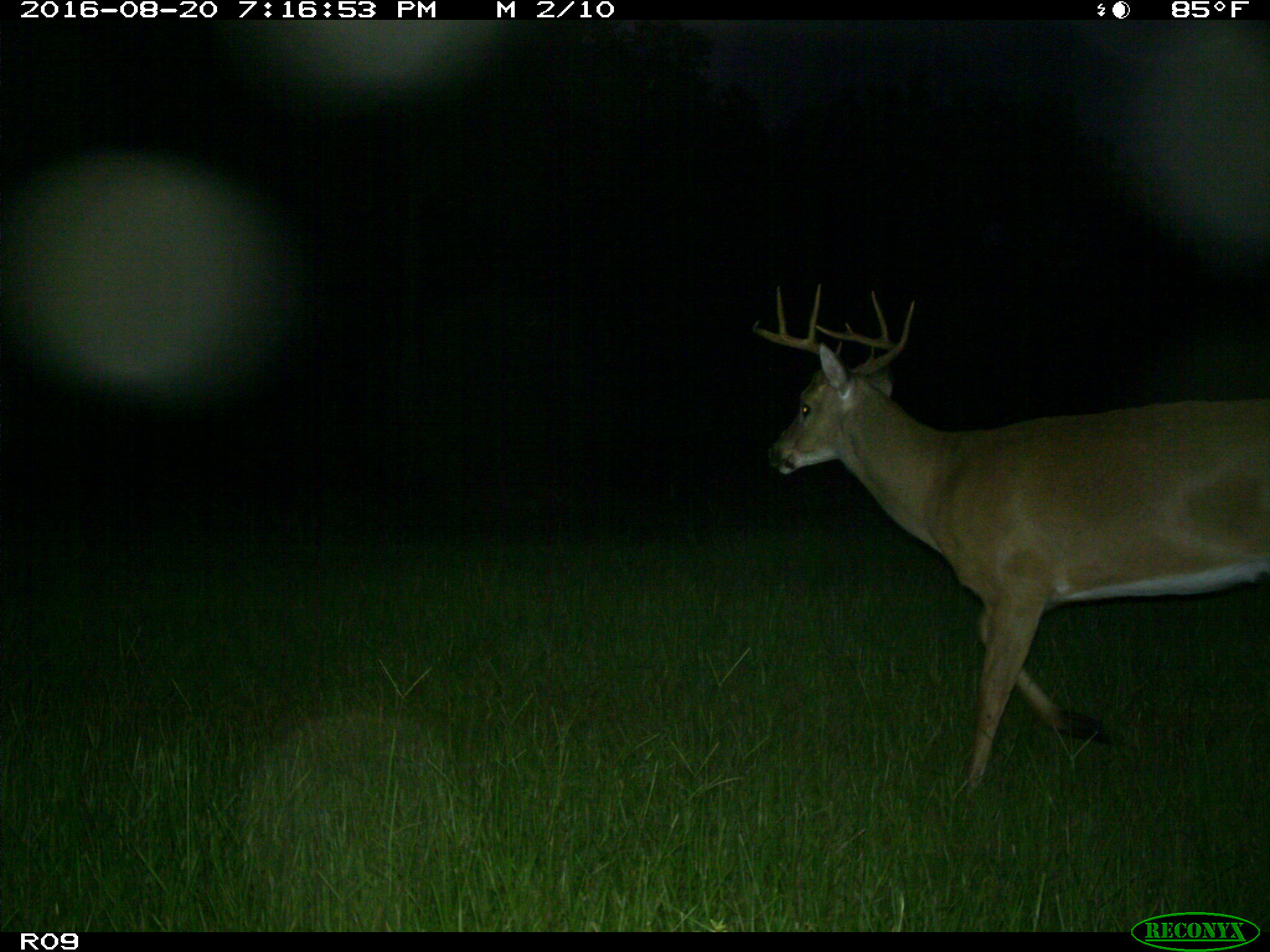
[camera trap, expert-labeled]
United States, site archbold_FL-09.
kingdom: Animalia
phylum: Chordata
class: Mammalia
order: Artiodactyla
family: Cervidae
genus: Odocoileus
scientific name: Odocoileus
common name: deer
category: unidentified deer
Unidentified deer (deer) (Odocoileus).